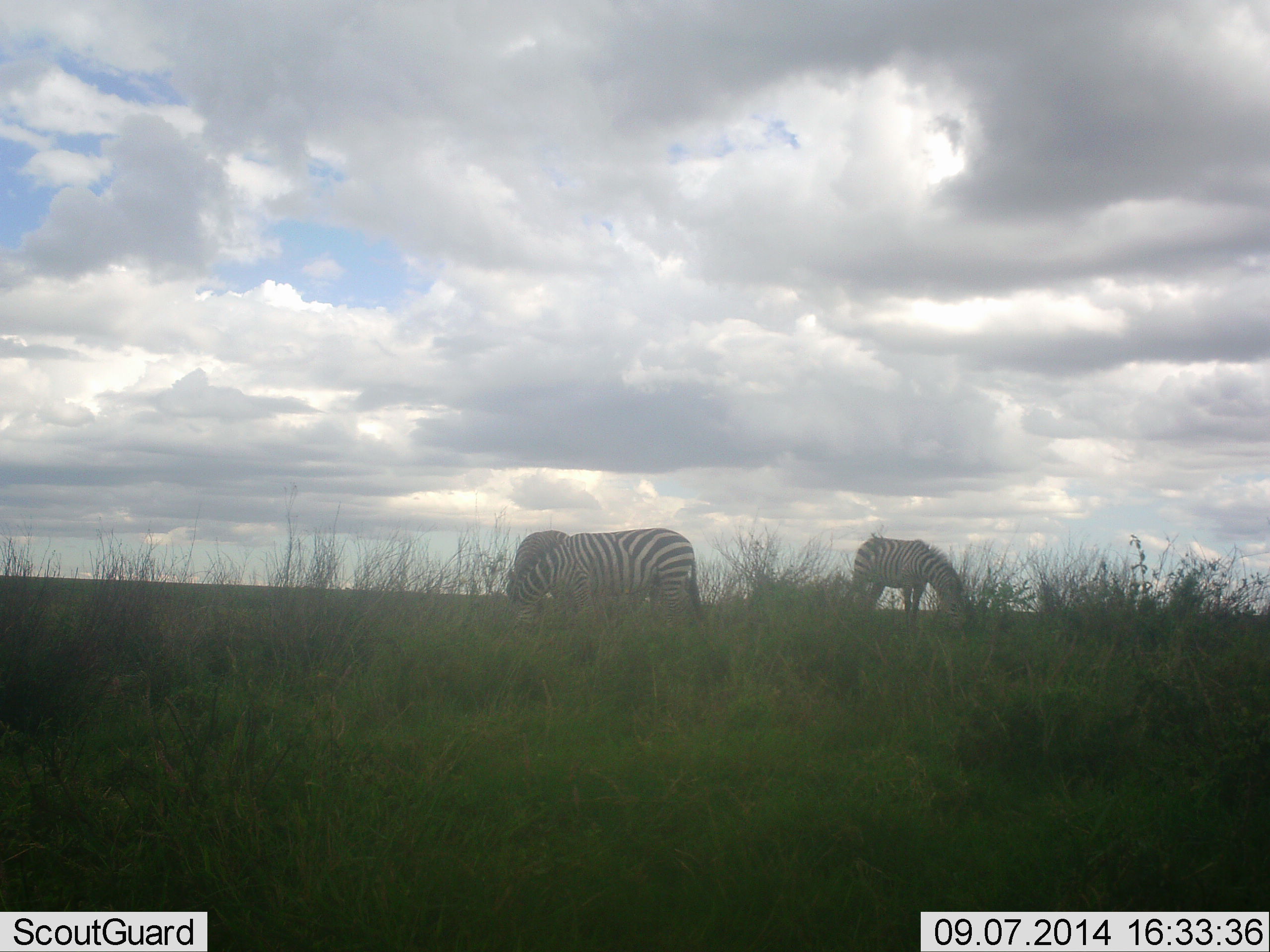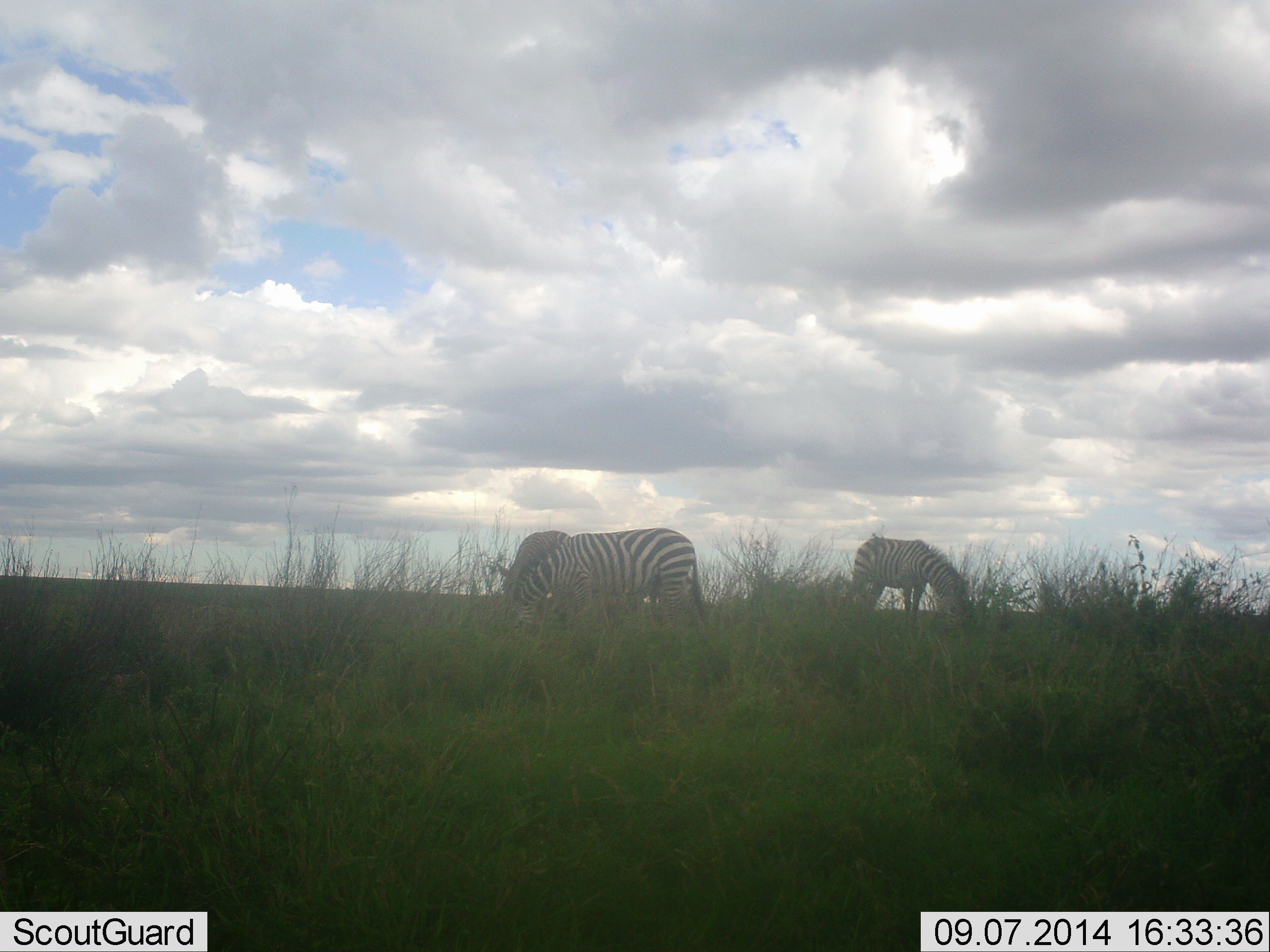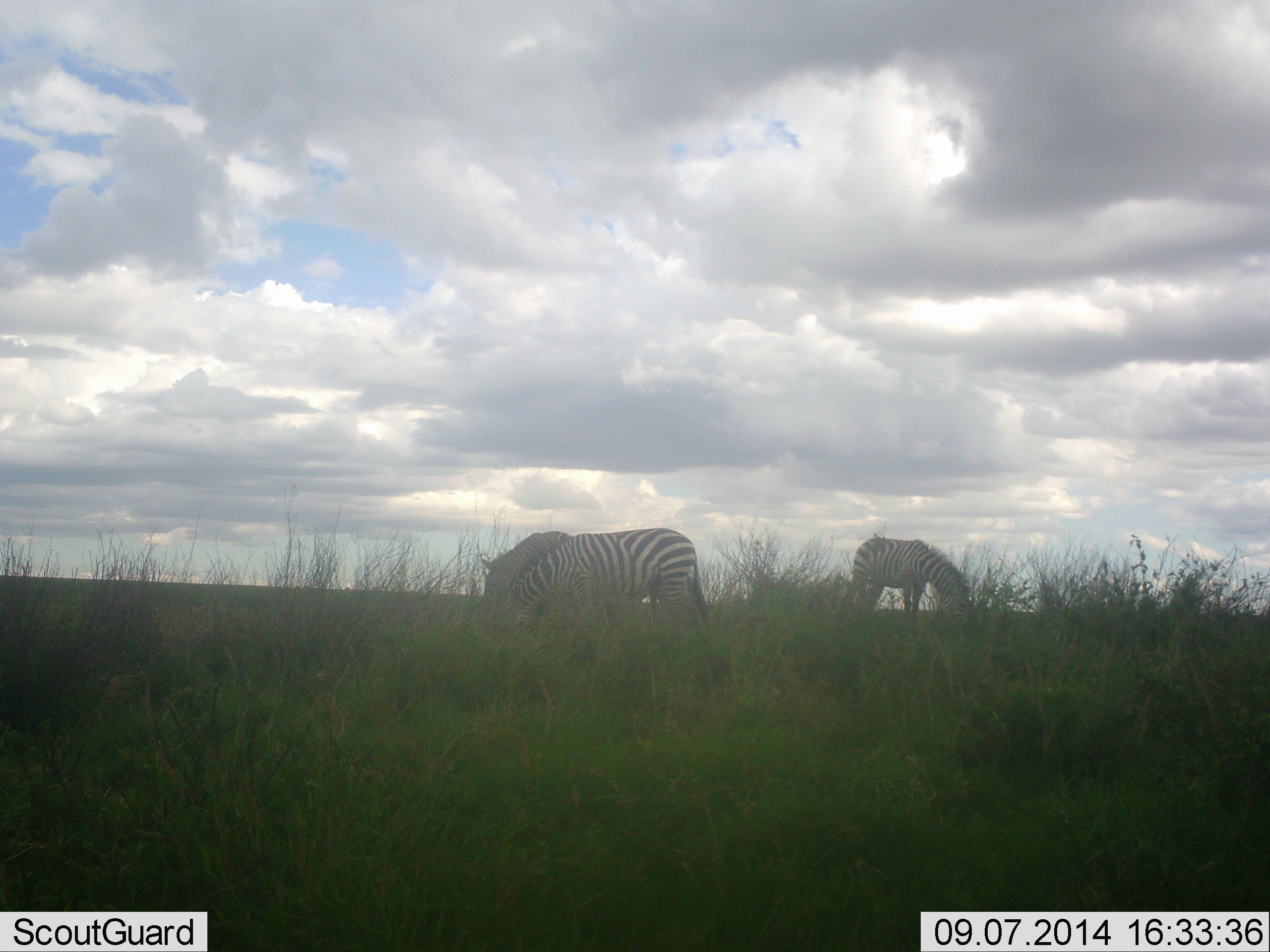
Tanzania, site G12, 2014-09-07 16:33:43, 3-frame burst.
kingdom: Animalia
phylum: Chordata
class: Mammalia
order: Perissodactyla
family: Equidae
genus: Equus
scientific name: Equus quagga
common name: plains zebra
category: zebra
Zebra (plains zebra) (Equus quagga), count 3. Behavior (volunteer vote fractions): standing 20%, resting 0%, moving 0%, interacting 0%. Young present (vote fraction): 0%. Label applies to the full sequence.